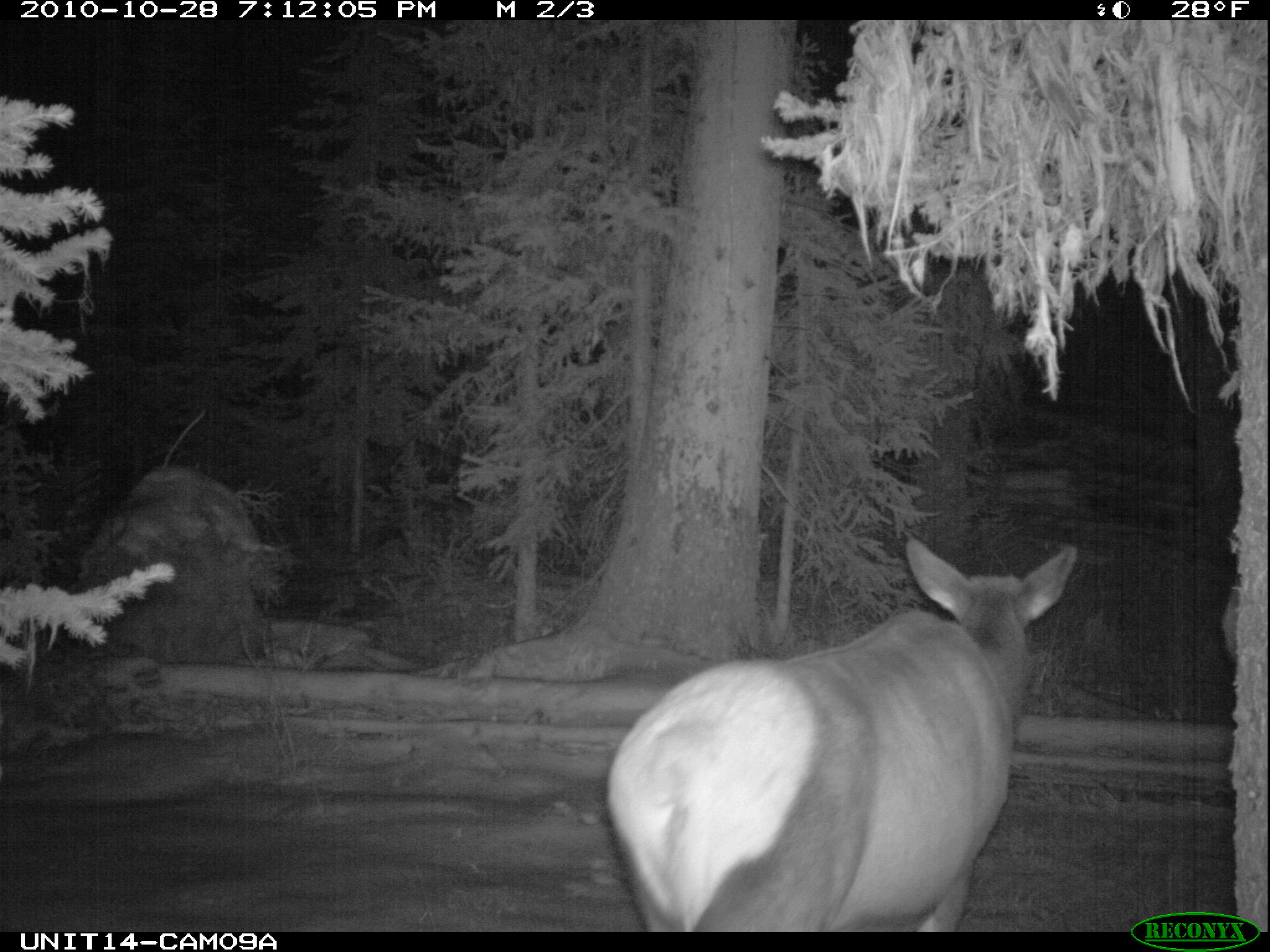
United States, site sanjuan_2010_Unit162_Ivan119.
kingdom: Animalia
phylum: Chordata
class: Mammalia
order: Artiodactyla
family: Cervidae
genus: Cervus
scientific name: Cervus elaphus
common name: red deer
Cervus elaphus (red deer).